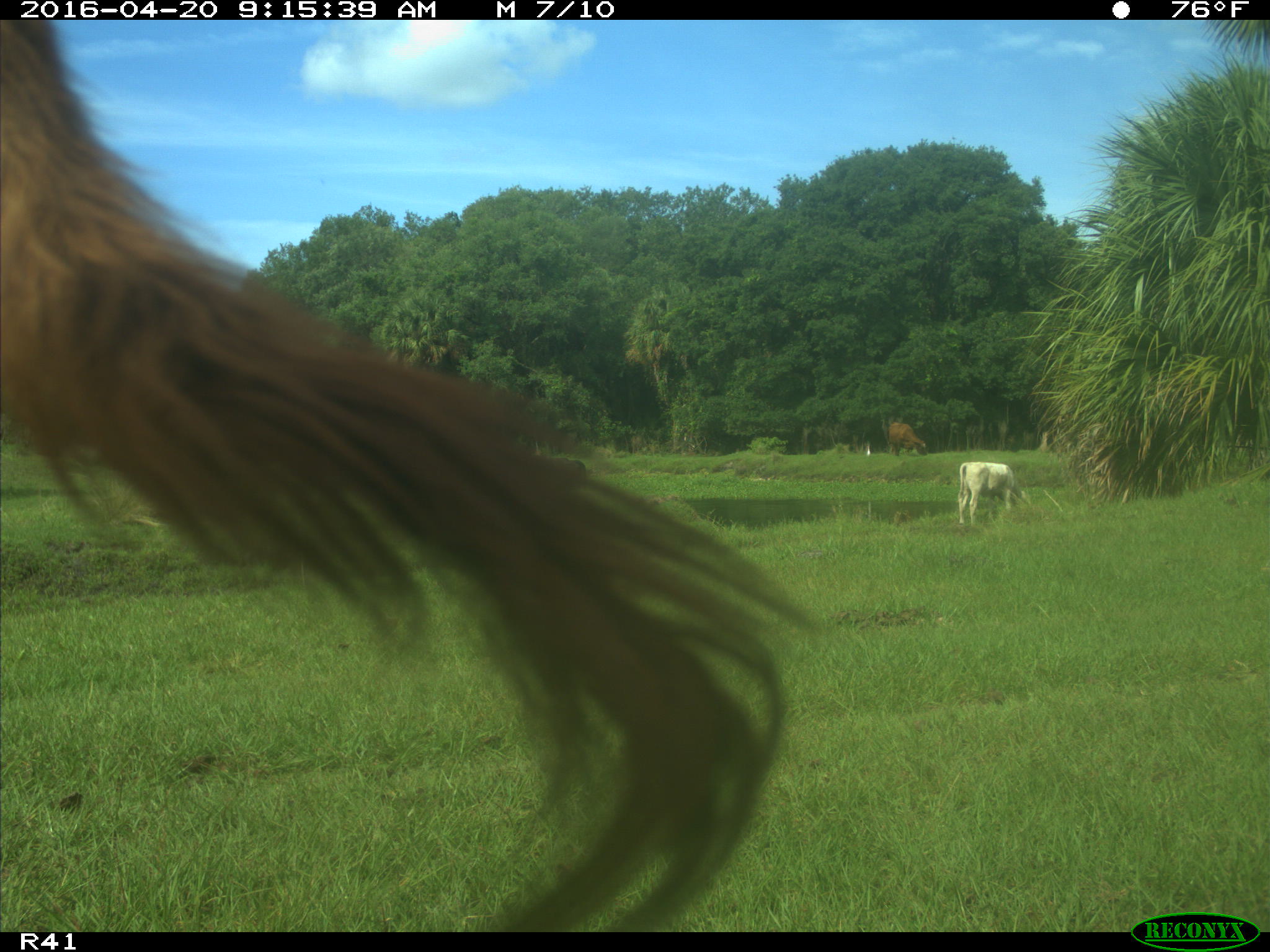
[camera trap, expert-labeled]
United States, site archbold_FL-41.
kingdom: Animalia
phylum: Chordata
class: Mammalia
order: Artiodactyla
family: Bovidae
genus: Bos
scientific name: Bos taurus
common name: domestic cow